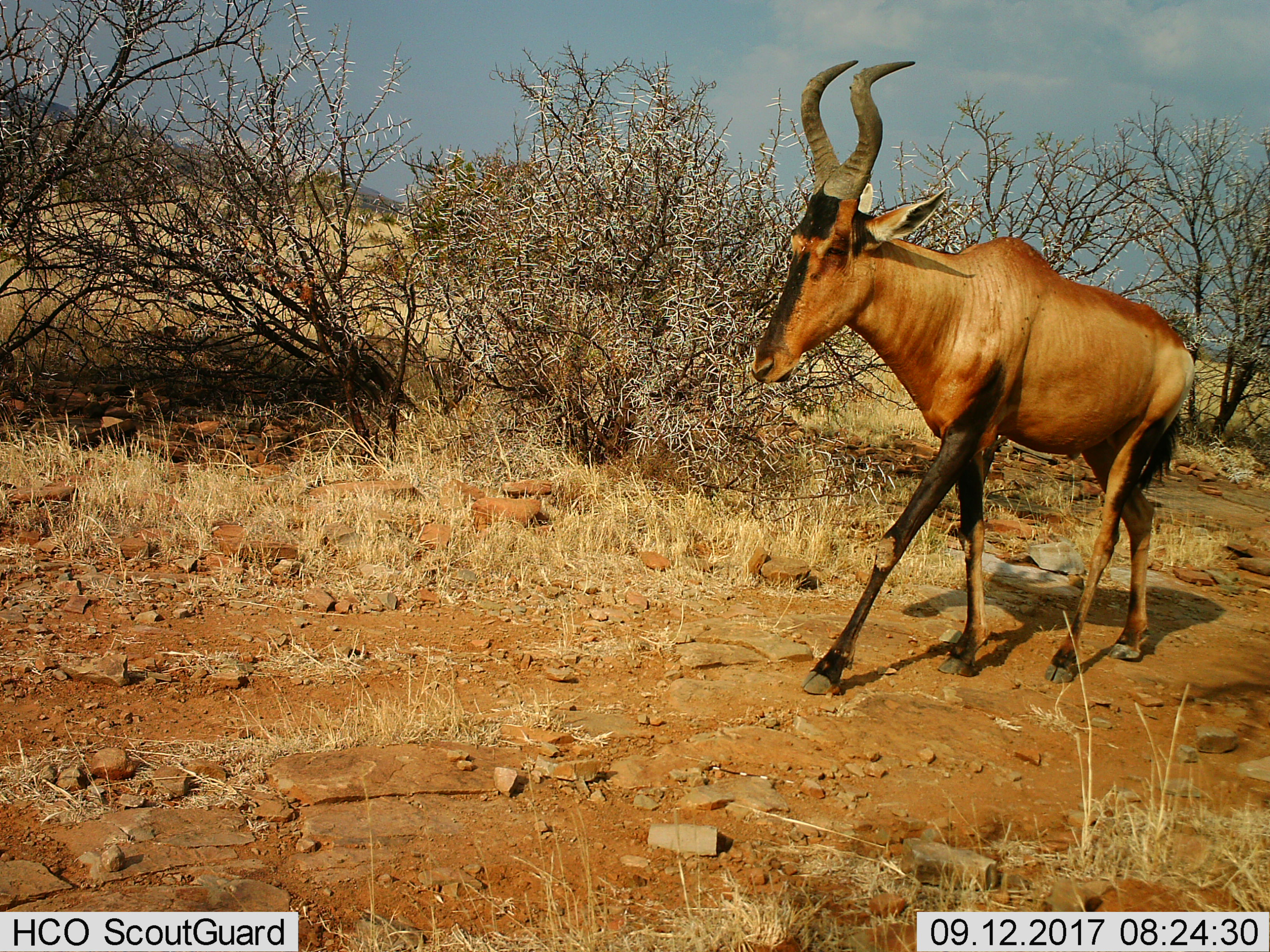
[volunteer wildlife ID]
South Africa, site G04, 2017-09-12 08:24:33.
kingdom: Animalia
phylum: Chordata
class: Mammalia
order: Artiodactyla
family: Bovidae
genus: Alcelaphus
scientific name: Alcelaphus buselaphus caama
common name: red hartebeest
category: hartebeestred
Hartebeestred (red hartebeest) (Alcelaphus buselaphus caama), count 1. Behavior (volunteer vote fractions): standing 0%, resting 0%, moving 100%, interacting 0%. Young present (vote fraction): 0%. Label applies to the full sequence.